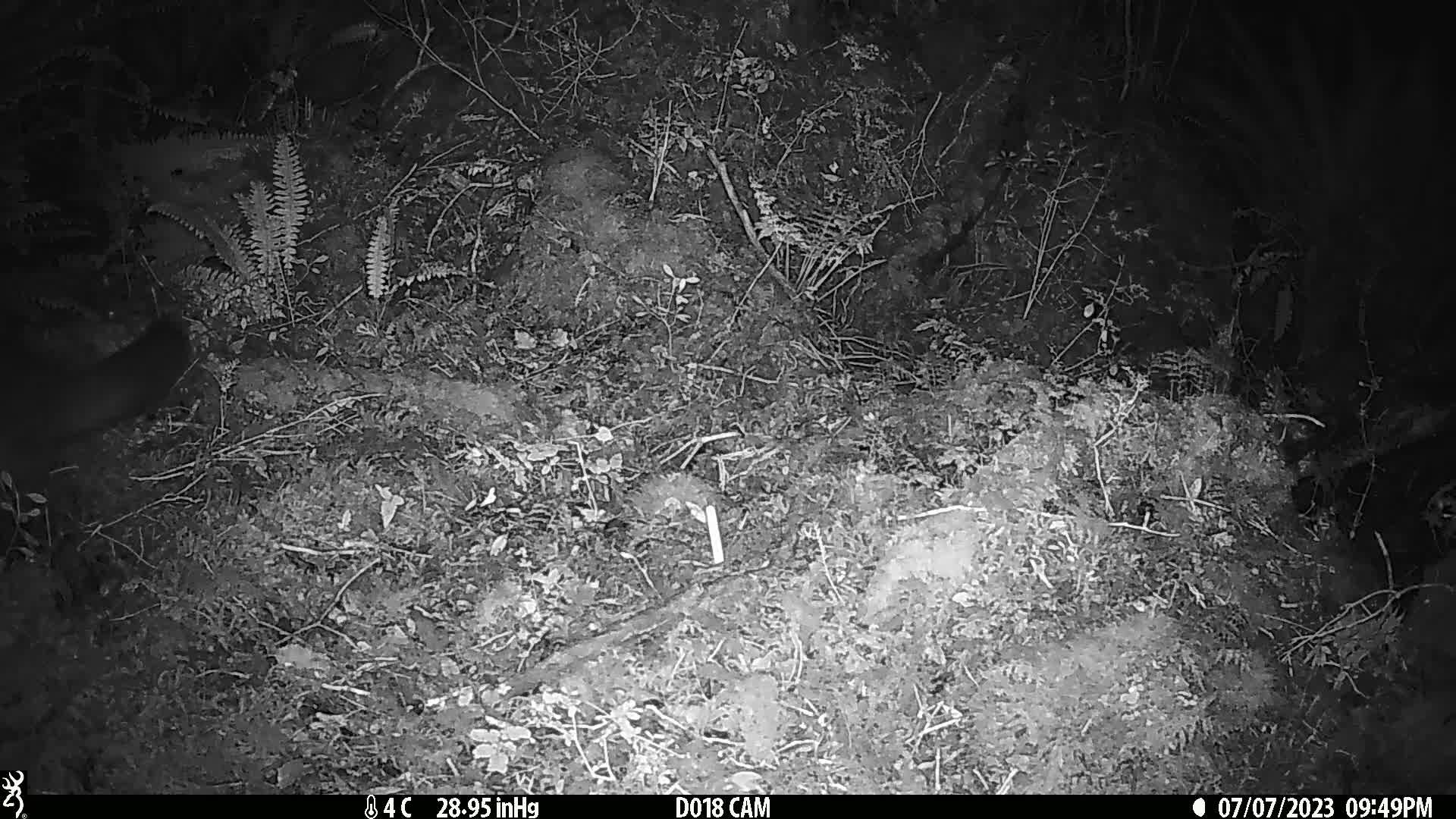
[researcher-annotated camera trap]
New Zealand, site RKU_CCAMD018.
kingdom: Animalia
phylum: Chordata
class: Mammalia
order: Diprotodontia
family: Phalangeridae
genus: Trichosurus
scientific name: Trichosurus vulpecula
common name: common brushtail possum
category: possum